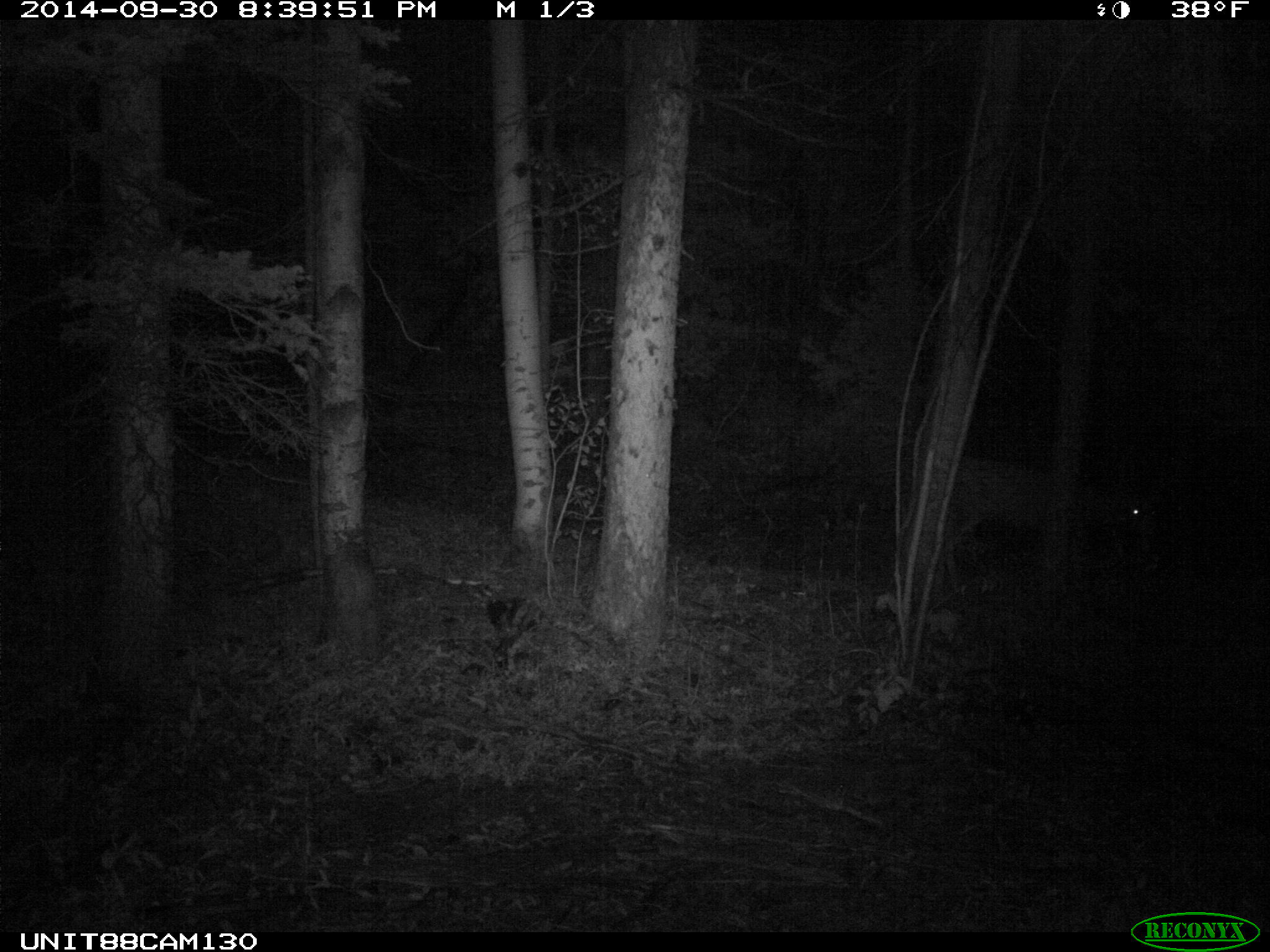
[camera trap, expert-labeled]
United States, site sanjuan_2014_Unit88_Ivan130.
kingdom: Animalia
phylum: Chordata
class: Mammalia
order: Artiodactyla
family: Cervidae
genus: Odocoileus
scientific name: Odocoileus hemionus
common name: mule deer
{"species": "Odocoileus hemionus (mule deer)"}